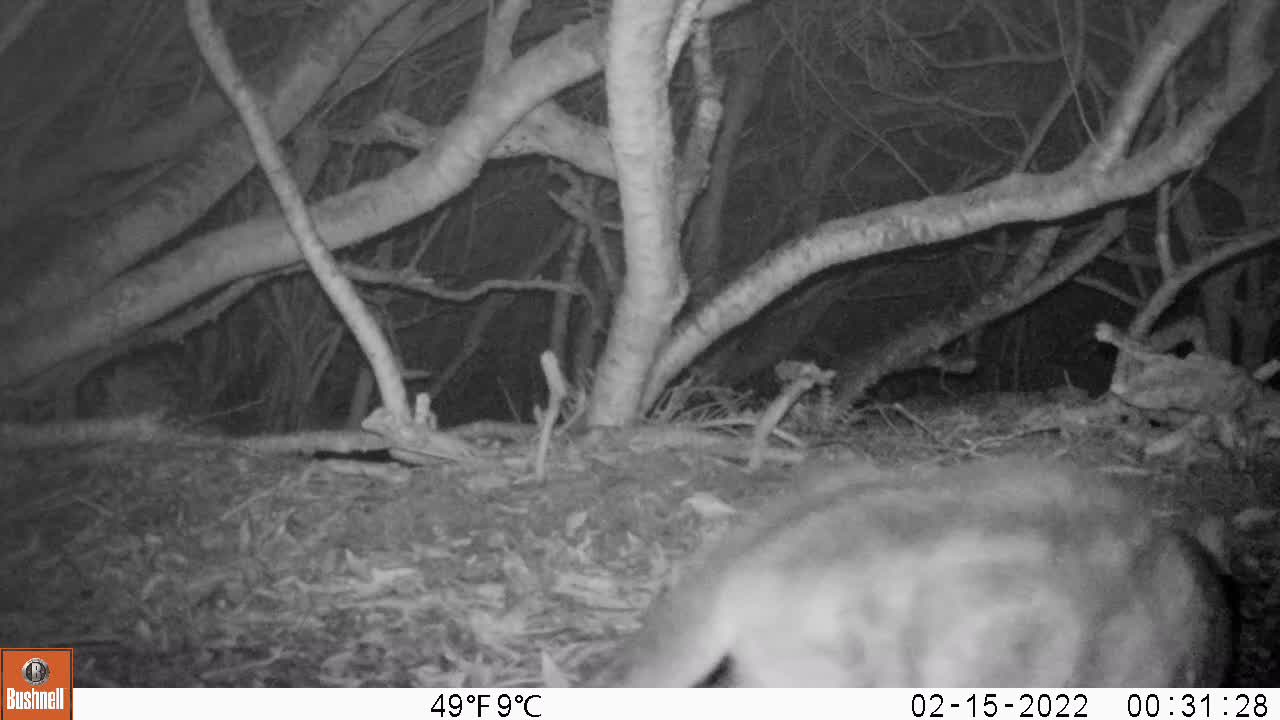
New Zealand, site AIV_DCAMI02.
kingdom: Animalia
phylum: Chordata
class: Mammalia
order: Carnivora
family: Felidae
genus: Felis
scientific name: Felis catus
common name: domestic cat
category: cat